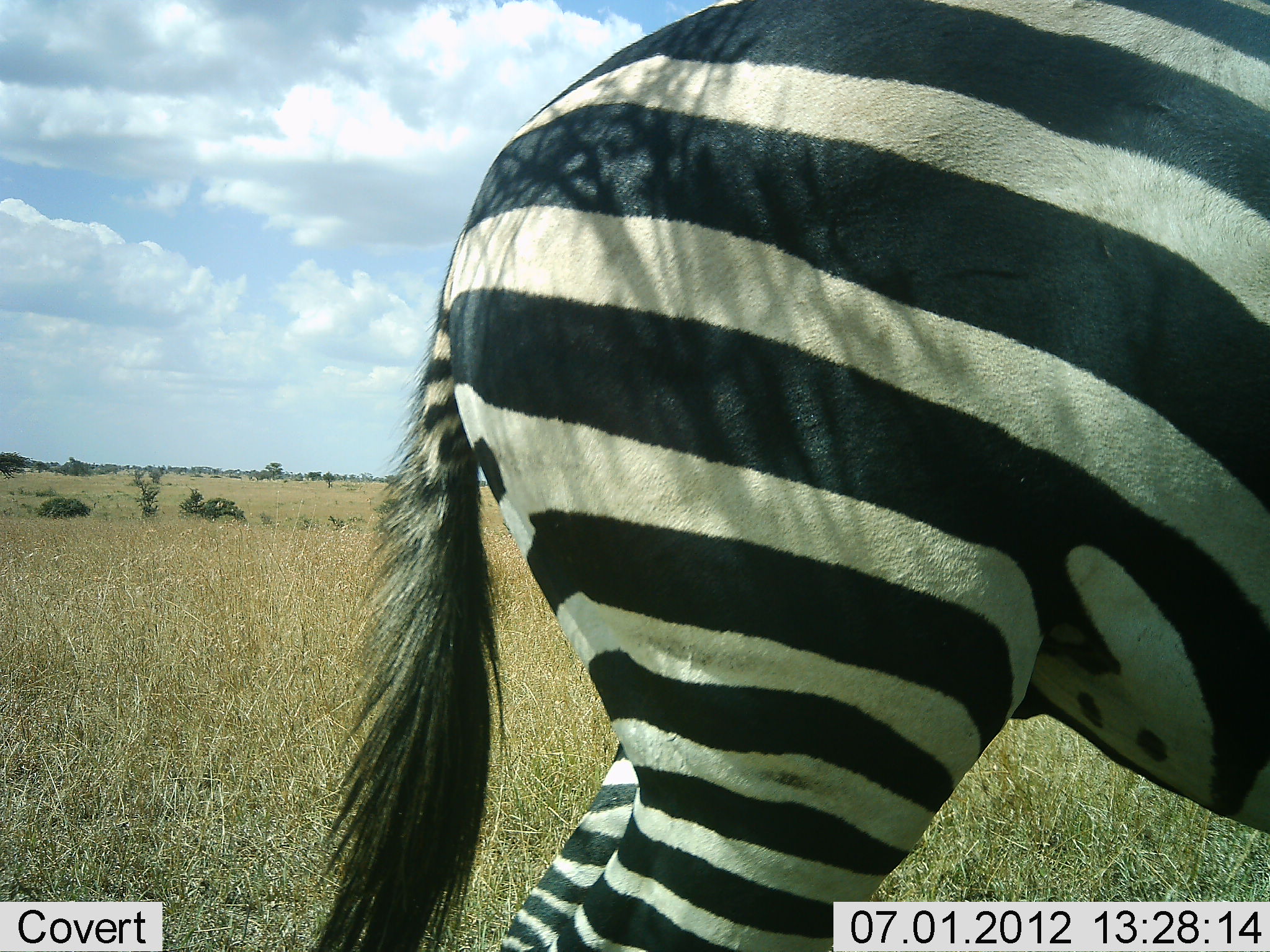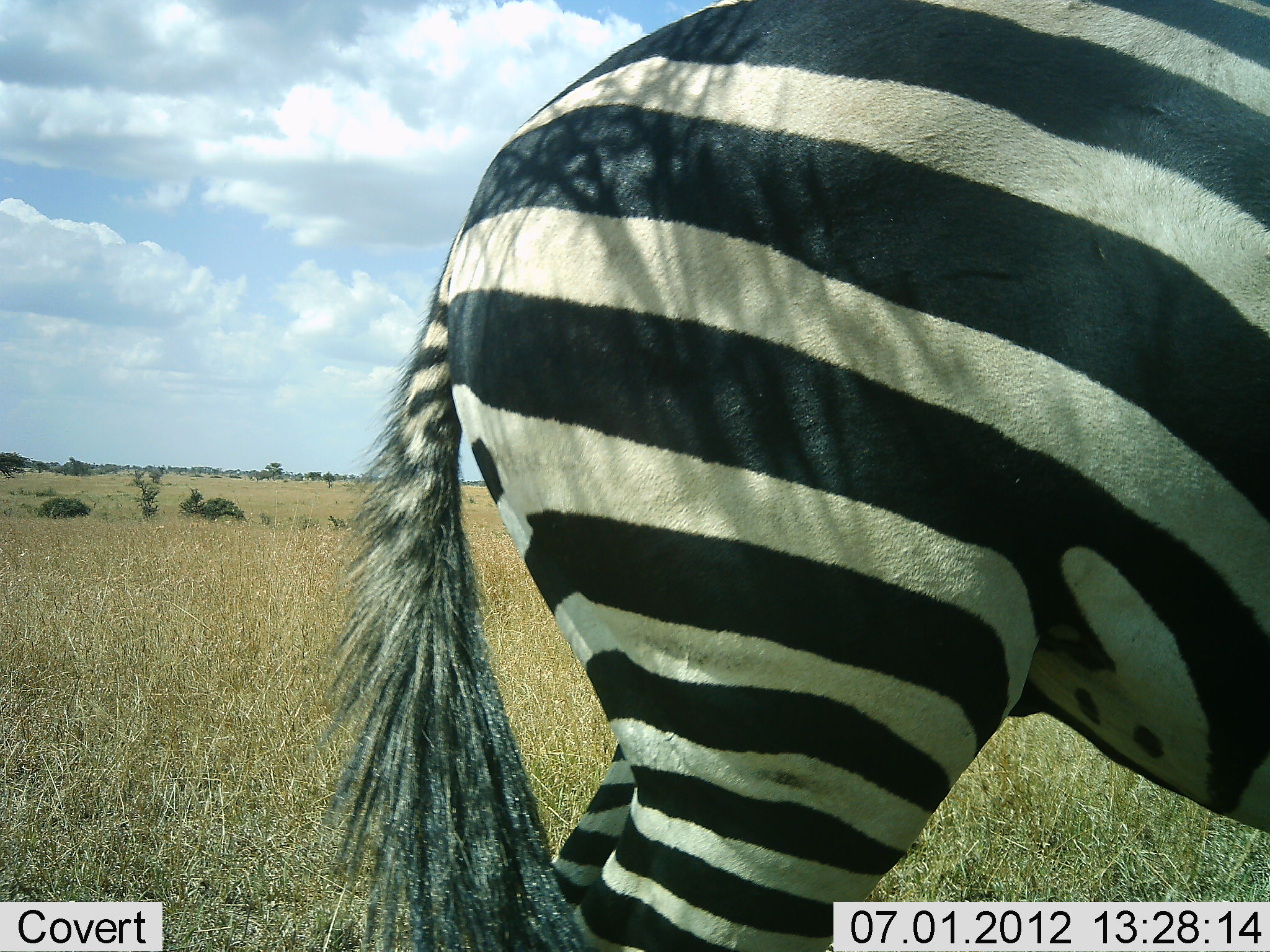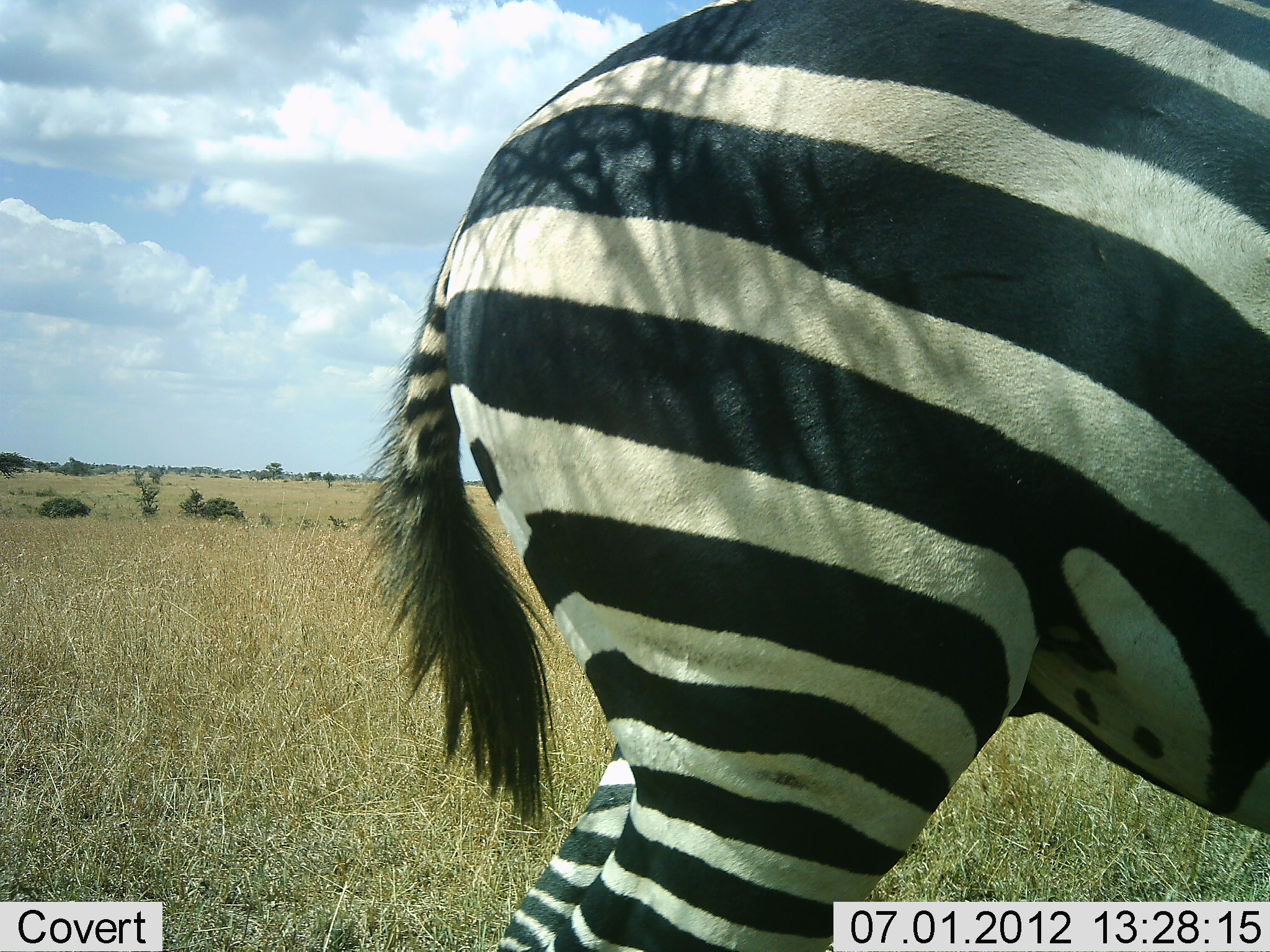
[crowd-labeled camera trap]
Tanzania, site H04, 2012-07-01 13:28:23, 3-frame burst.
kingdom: Animalia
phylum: Chordata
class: Mammalia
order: Perissodactyla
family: Equidae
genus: Equus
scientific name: Equus quagga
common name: plains zebra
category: zebra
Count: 1.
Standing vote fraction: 91%.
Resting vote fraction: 0%.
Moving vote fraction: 9%.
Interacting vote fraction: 0%.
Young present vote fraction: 0%.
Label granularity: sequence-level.